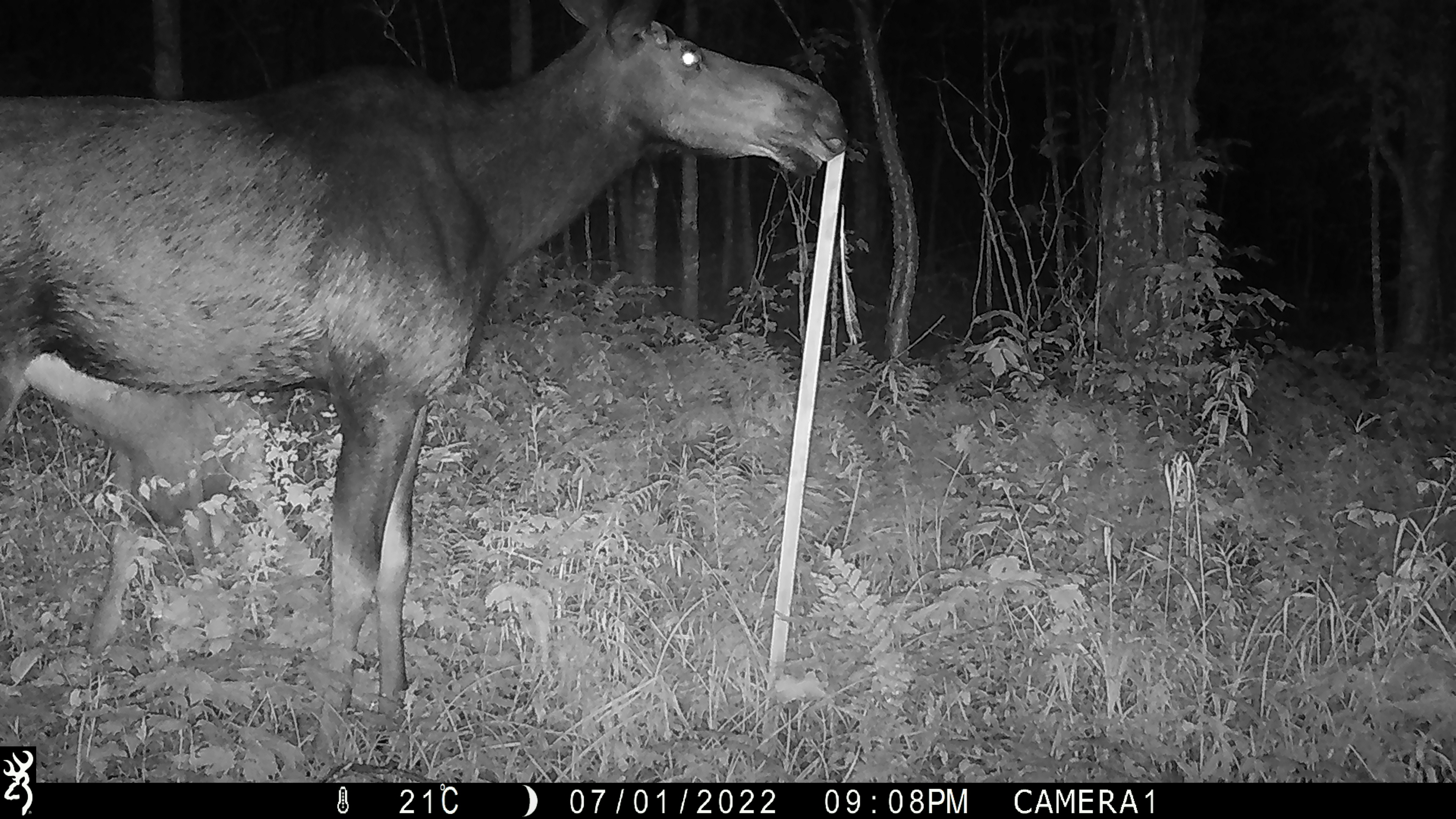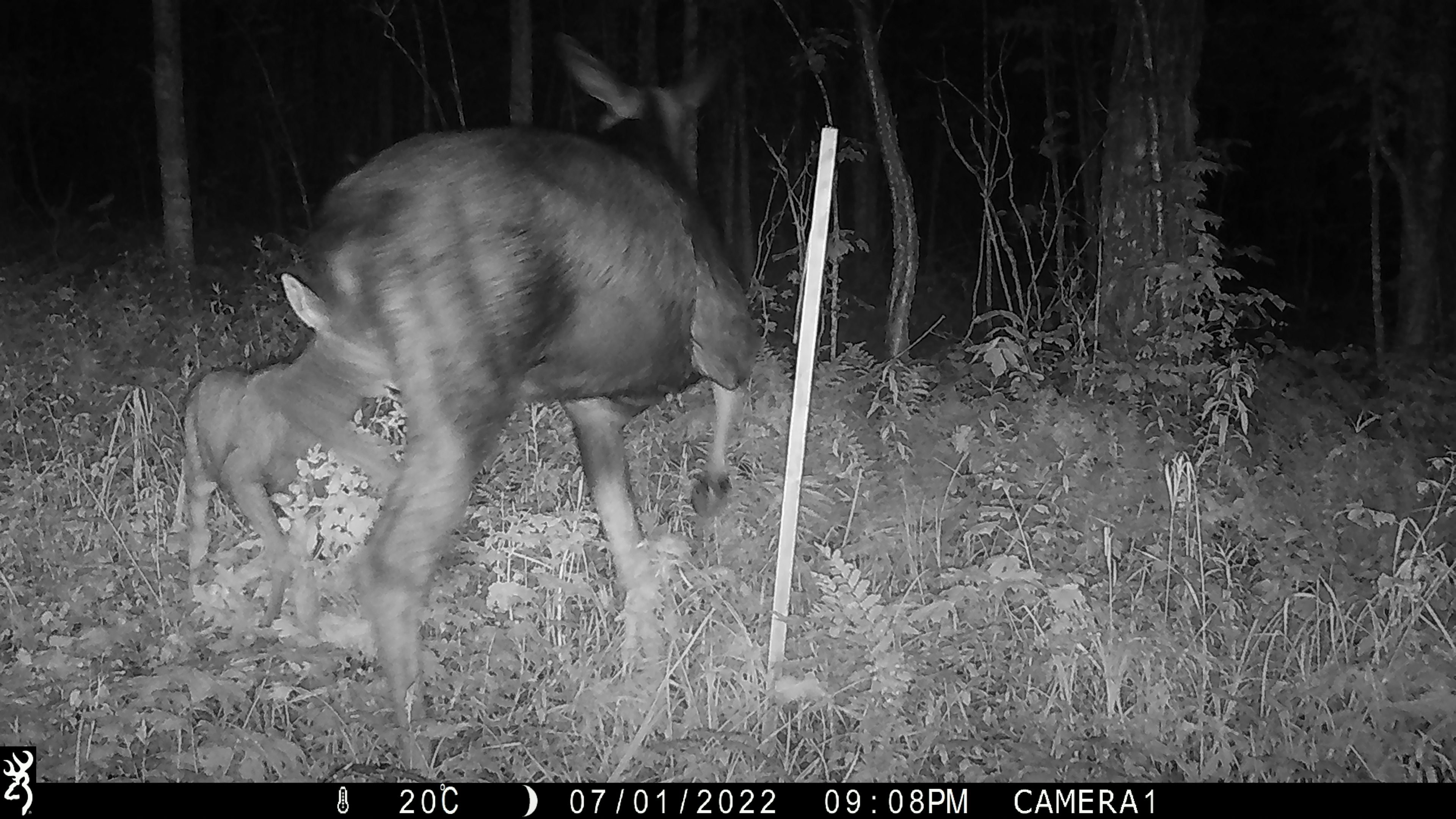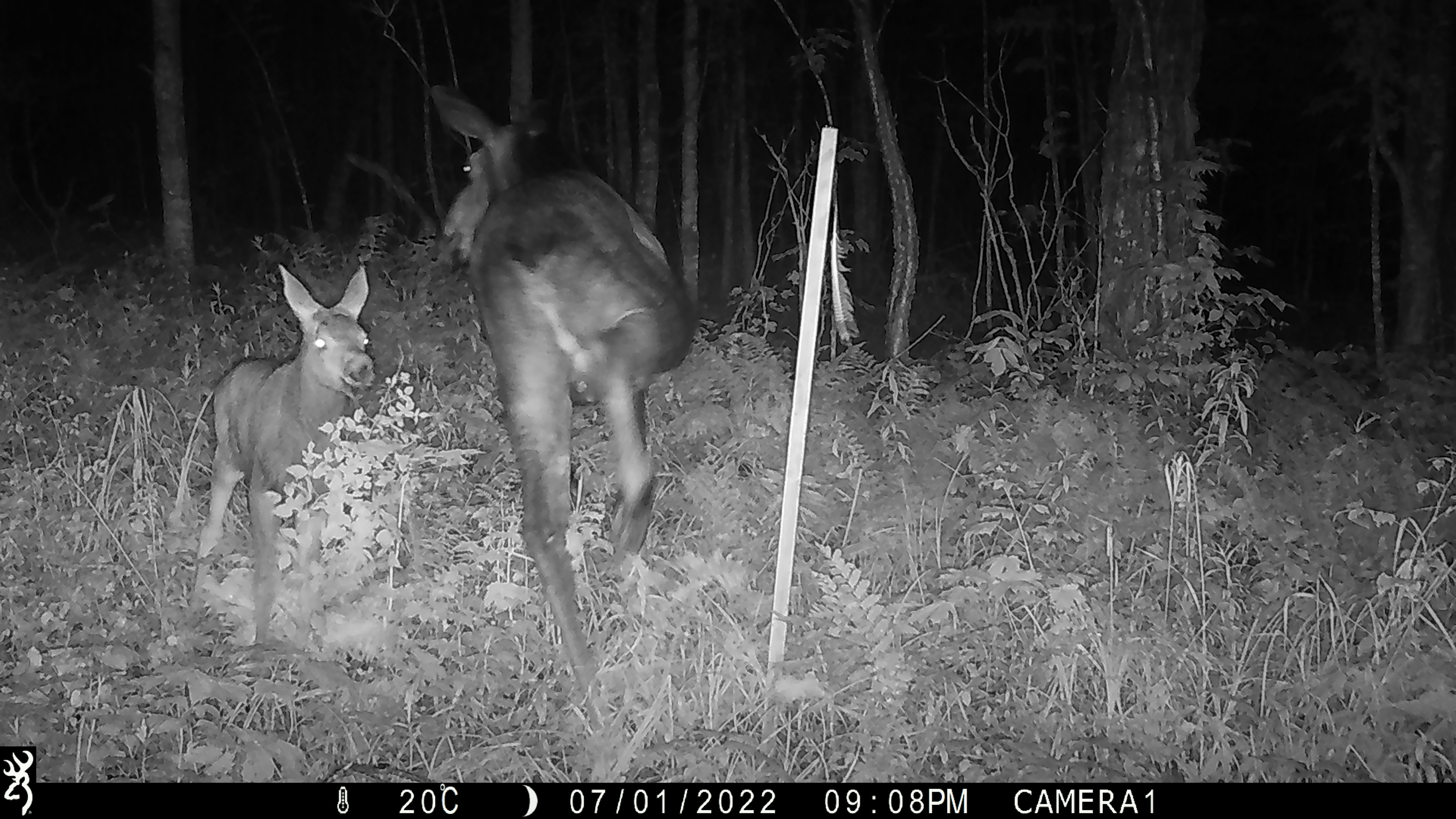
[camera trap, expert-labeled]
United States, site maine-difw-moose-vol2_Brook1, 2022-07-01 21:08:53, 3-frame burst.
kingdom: Animalia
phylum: Chordata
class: Mammalia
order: Artiodactyla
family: Cervidae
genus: Alces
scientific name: Alces alces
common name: moose